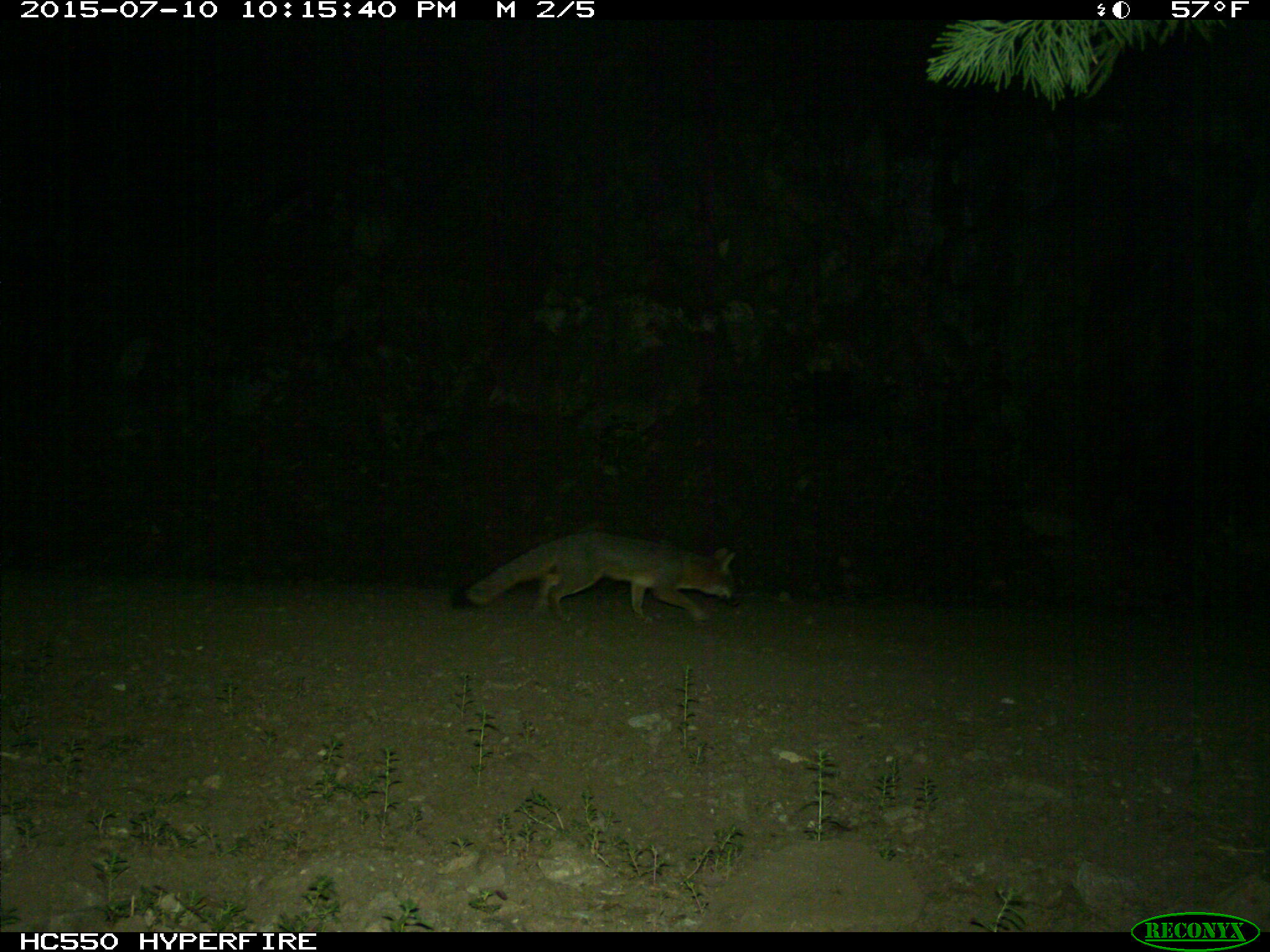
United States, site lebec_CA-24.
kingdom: Animalia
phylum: Chordata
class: Mammalia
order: Carnivora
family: Canidae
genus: Urocyon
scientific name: Urocyon cinereoargenteus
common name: gray fox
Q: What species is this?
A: Urocyon cinereoargenteus (gray fox).